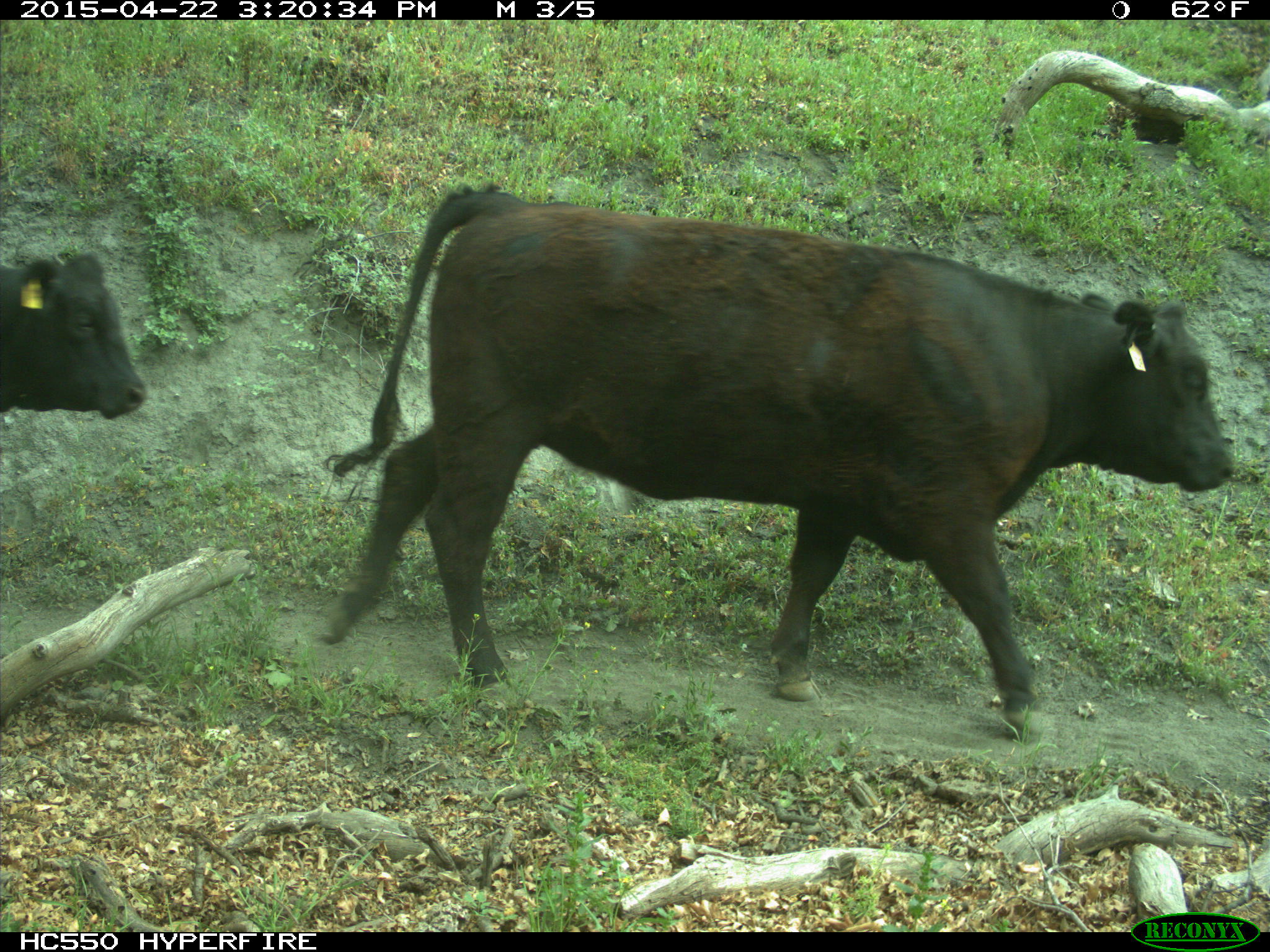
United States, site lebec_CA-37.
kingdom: Animalia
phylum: Chordata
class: Mammalia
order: Artiodactyla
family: Bovidae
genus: Bos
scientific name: Bos taurus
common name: domestic cow